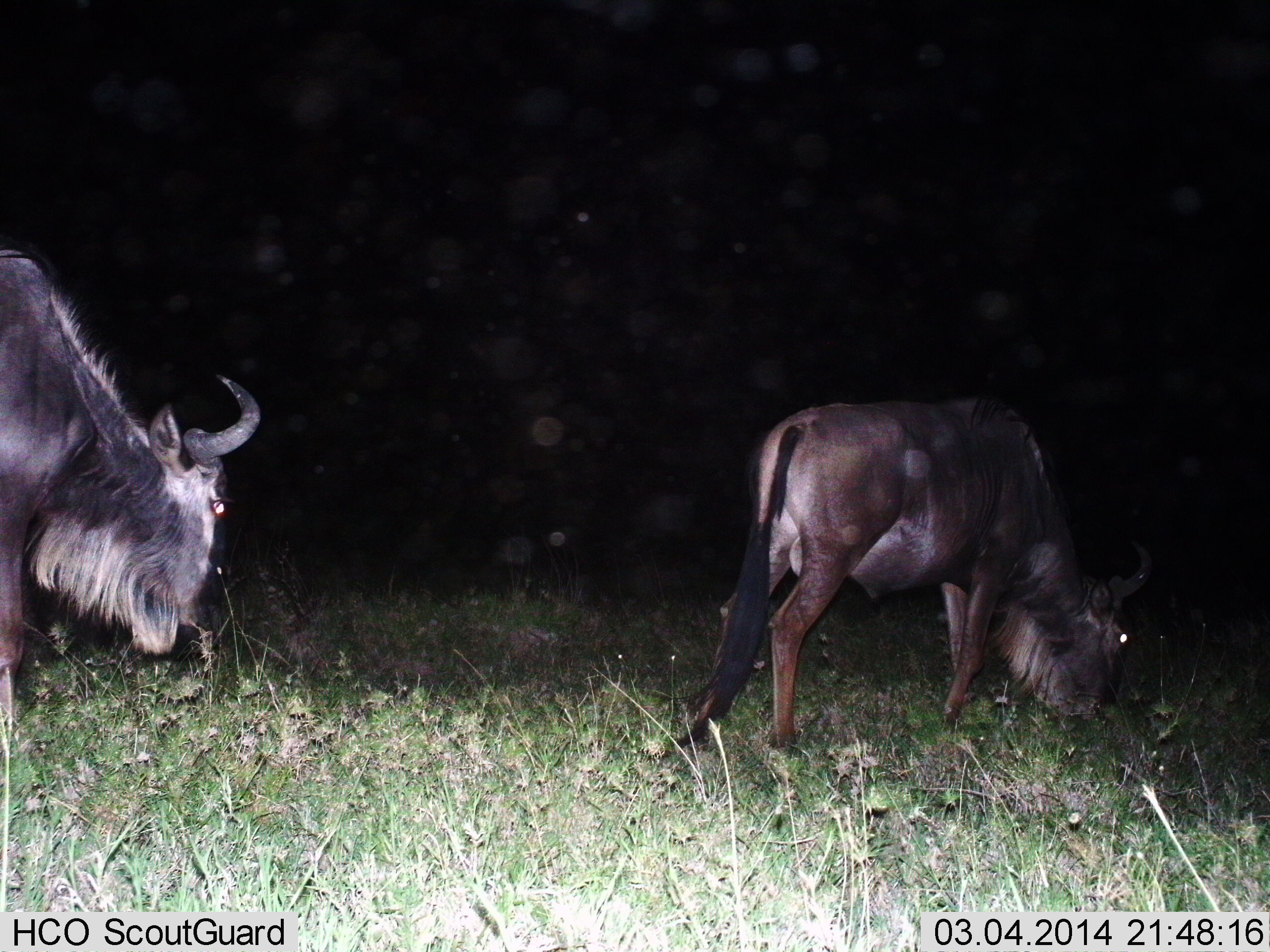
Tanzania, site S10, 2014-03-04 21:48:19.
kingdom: Animalia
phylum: Chordata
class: Mammalia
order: Artiodactyla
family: Bovidae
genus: Connochaetes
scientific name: Connochaetes taurinus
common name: blue wildebeest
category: wildebeest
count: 2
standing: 21%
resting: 0%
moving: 14%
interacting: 0%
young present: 4%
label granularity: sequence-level